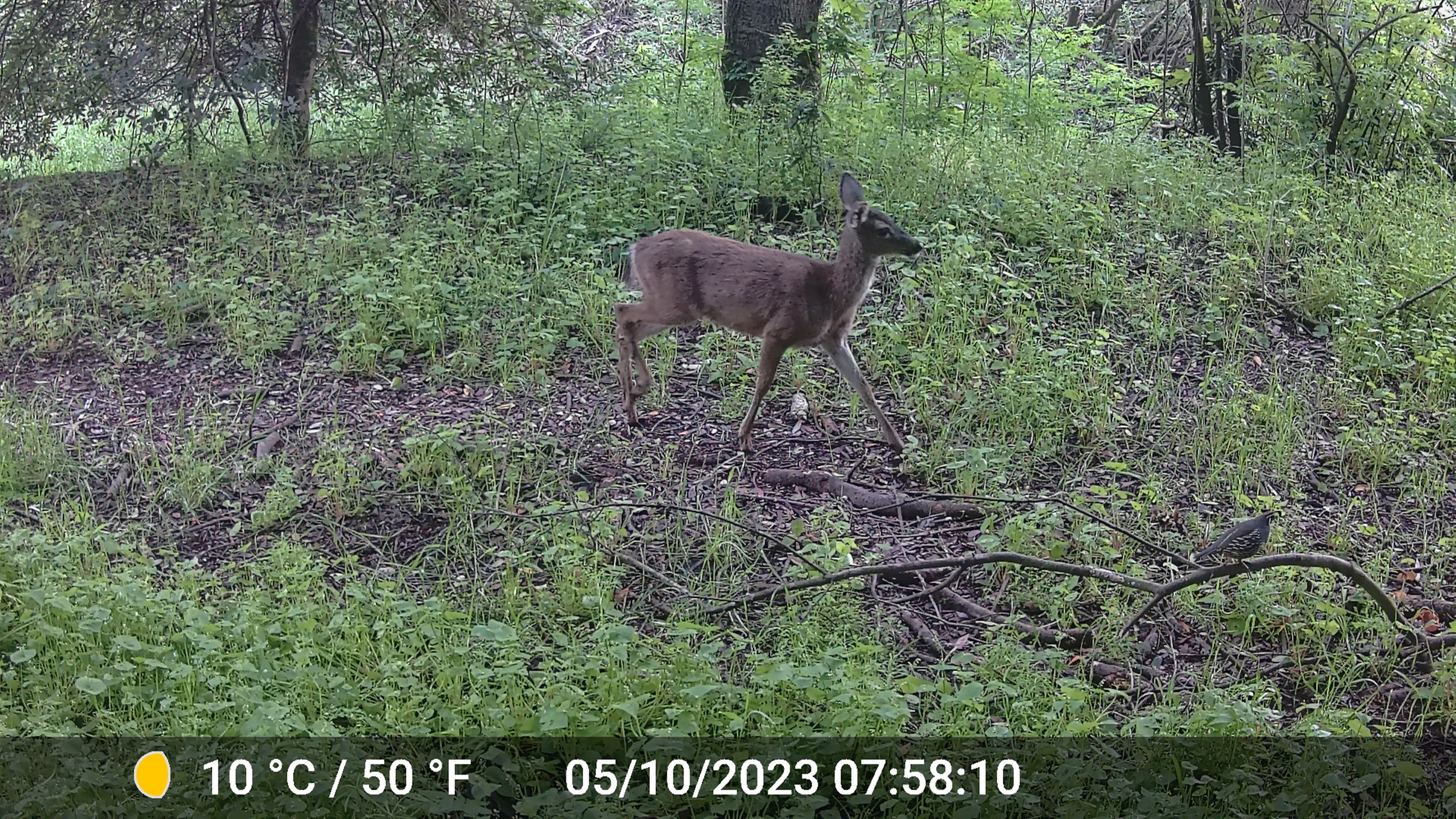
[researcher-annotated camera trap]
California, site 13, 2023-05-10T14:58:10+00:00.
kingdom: Animalia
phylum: Chordata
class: Mammalia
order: Artiodactyla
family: Cervidae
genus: Odocoileus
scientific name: Odocoileus hemionus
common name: mule deer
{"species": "mule deer (Odocoileus hemionus)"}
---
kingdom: Animalia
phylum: Chordata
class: Aves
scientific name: Aves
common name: bird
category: unknown bird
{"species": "unknown bird (bird) (Aves)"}